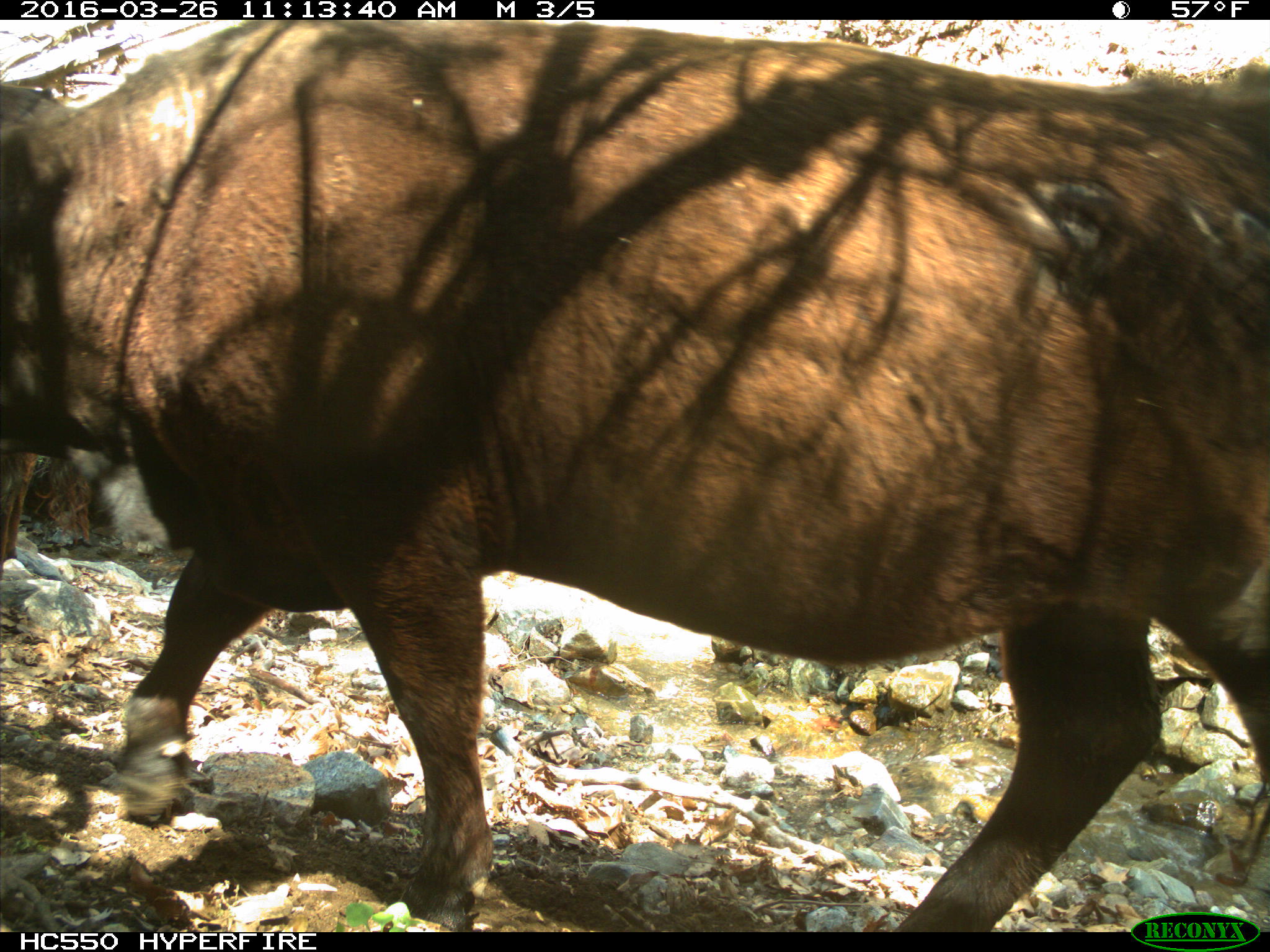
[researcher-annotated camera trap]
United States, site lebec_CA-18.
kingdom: Animalia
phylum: Chordata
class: Mammalia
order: Artiodactyla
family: Bovidae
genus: Bos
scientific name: Bos taurus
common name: domestic cow